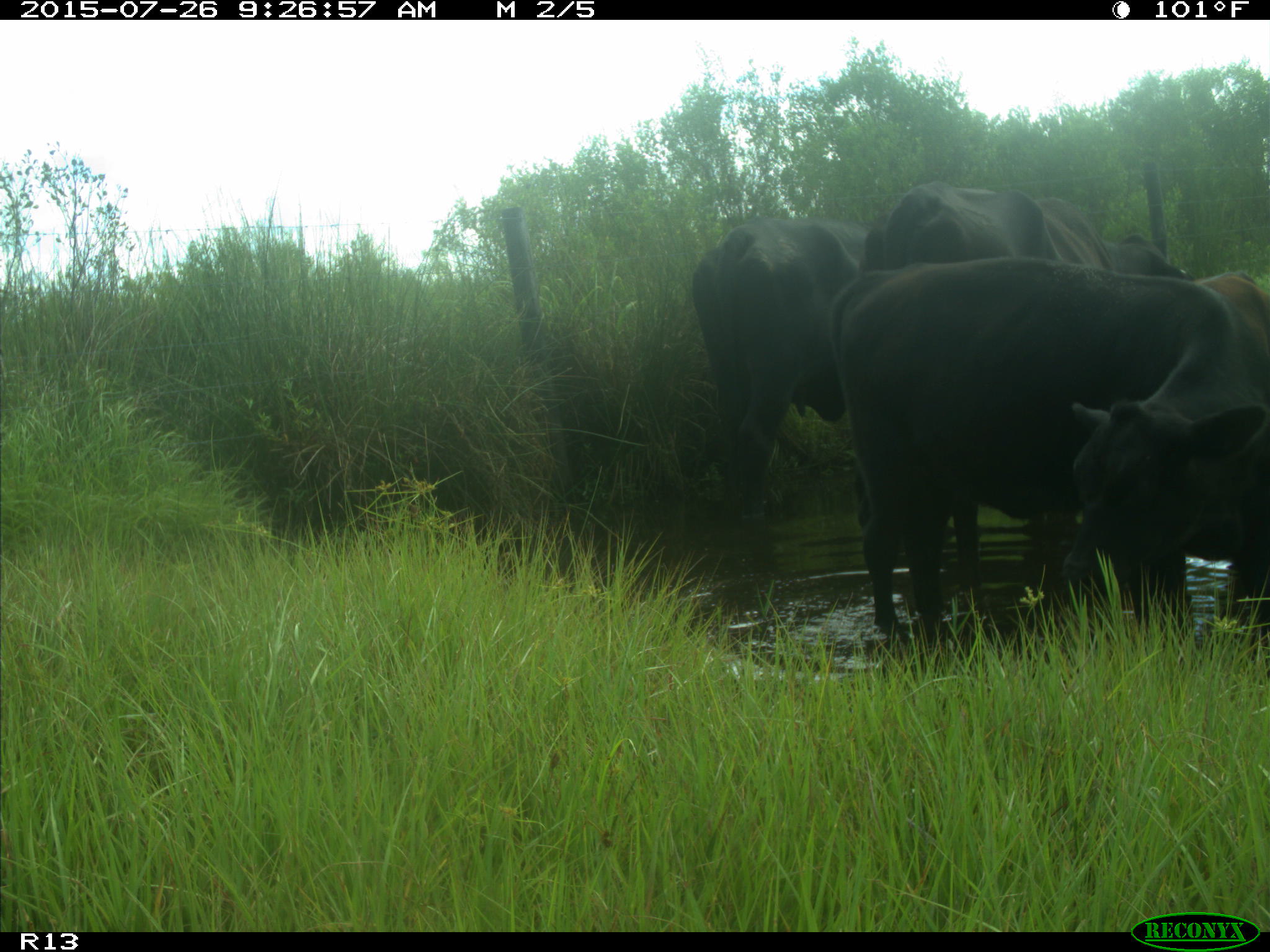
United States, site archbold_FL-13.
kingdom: Animalia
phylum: Chordata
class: Mammalia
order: Artiodactyla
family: Bovidae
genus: Bos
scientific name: Bos taurus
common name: domestic cow